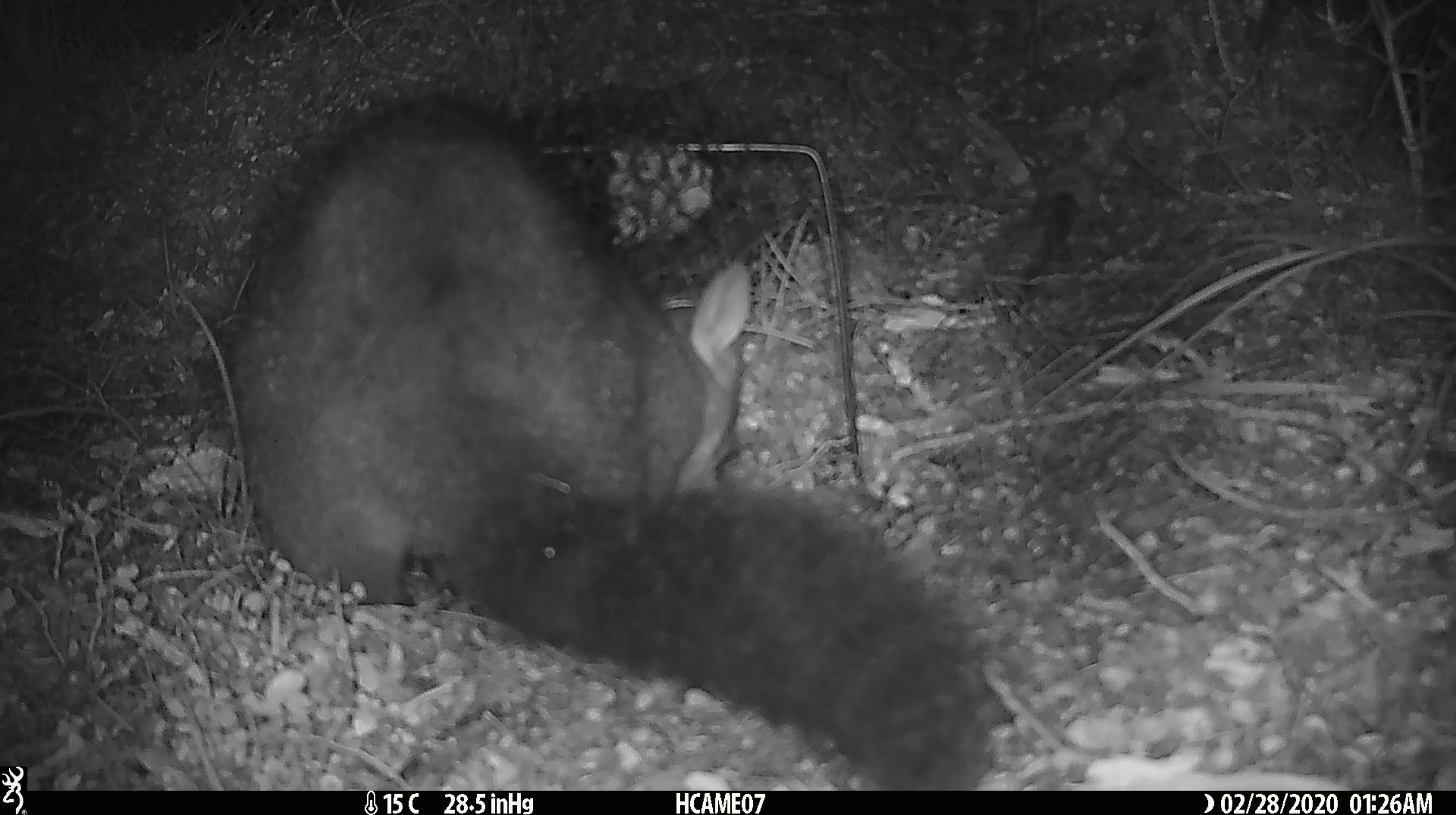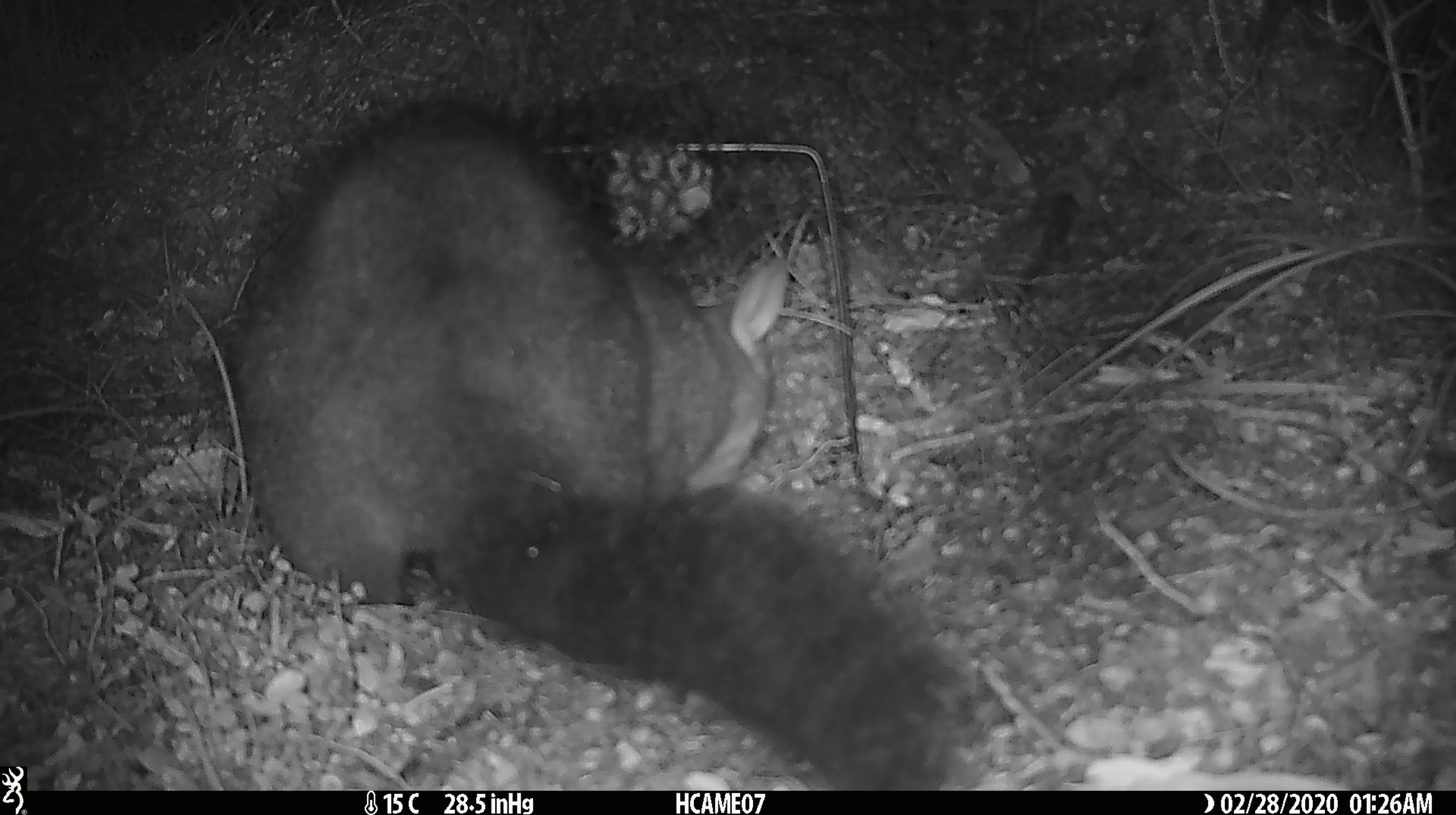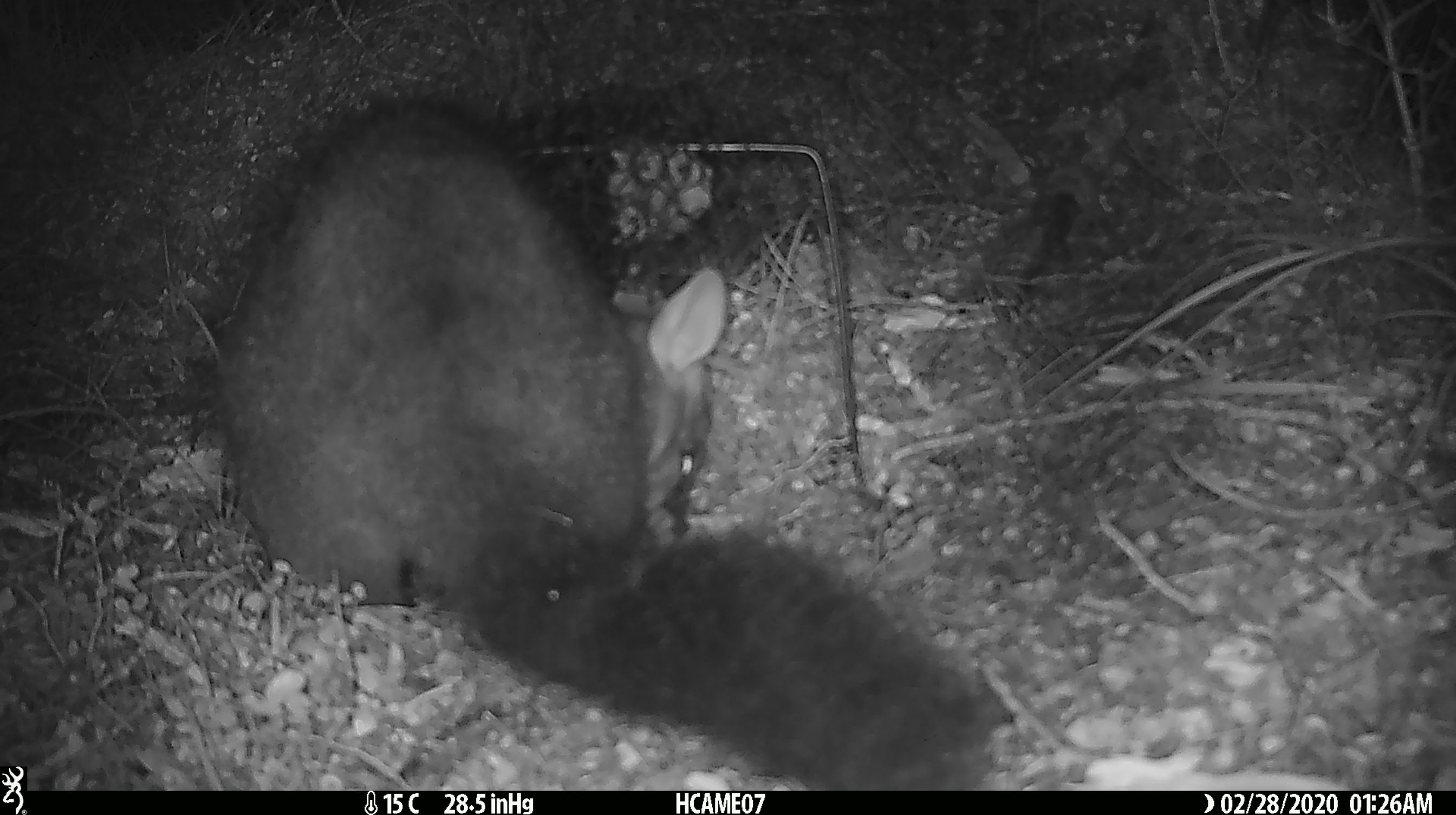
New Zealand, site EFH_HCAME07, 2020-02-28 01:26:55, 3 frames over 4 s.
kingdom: Animalia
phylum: Chordata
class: Mammalia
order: Diprotodontia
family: Phalangeridae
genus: Trichosurus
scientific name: Trichosurus vulpecula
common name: common brushtail possum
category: possum